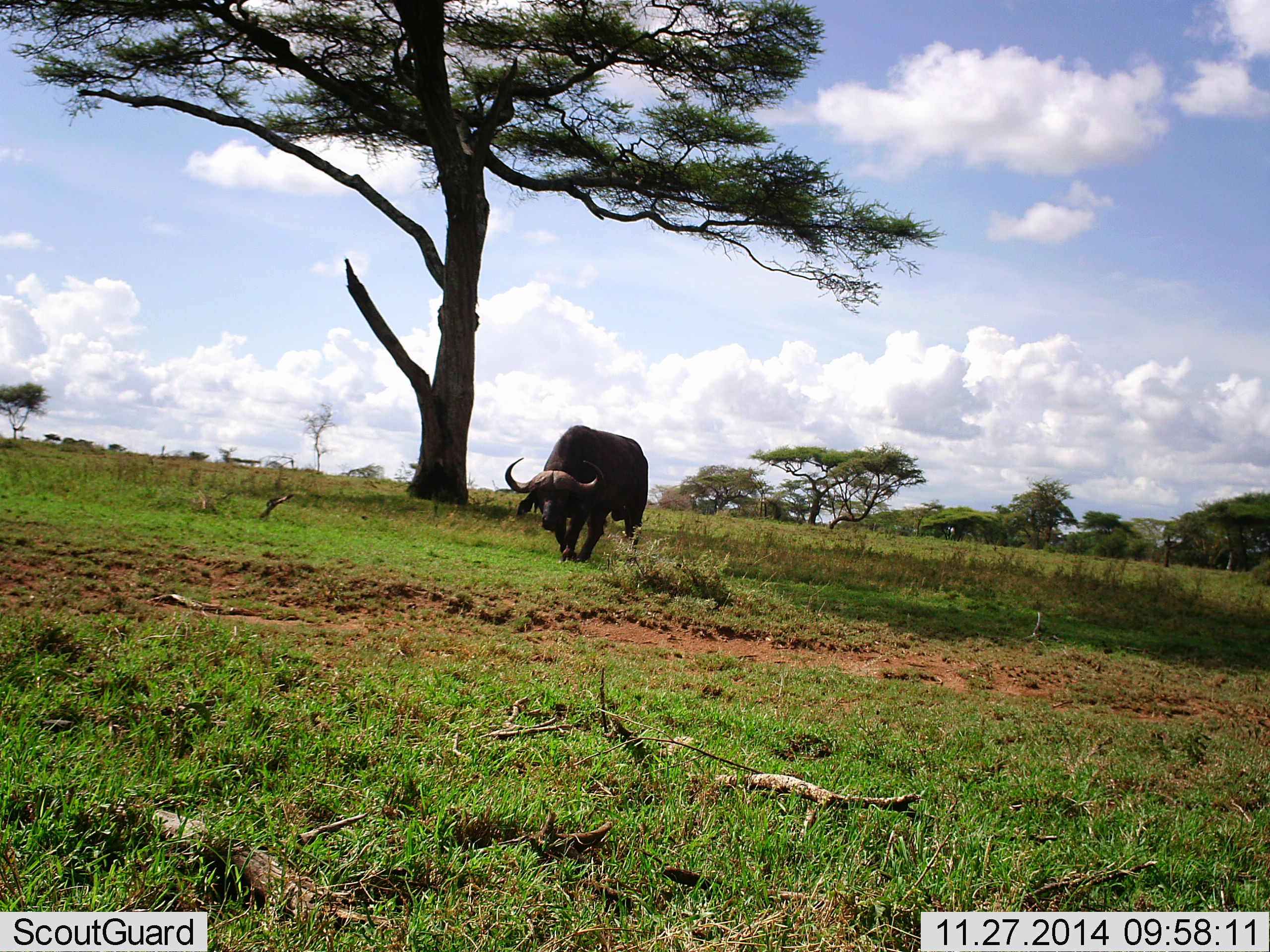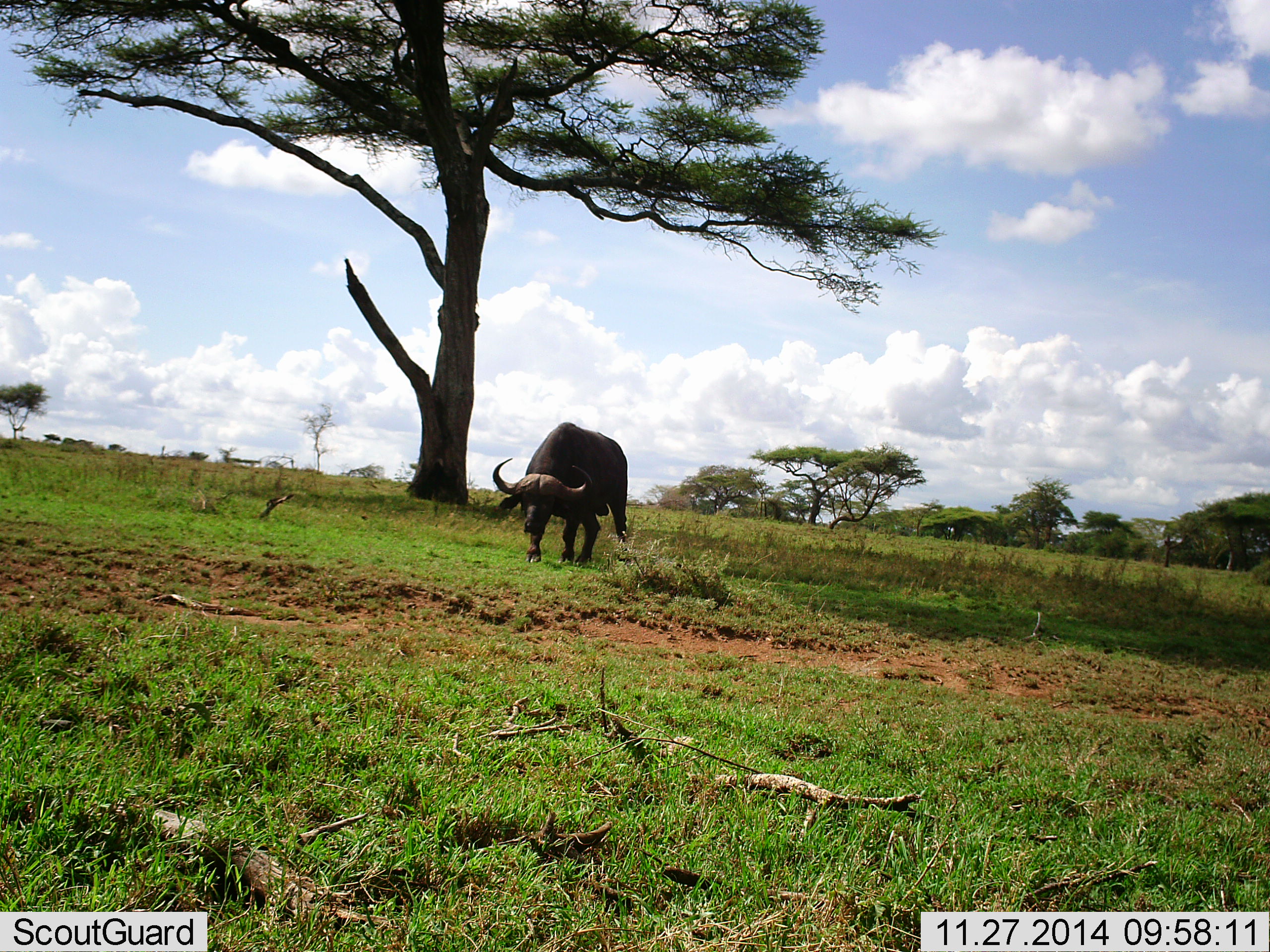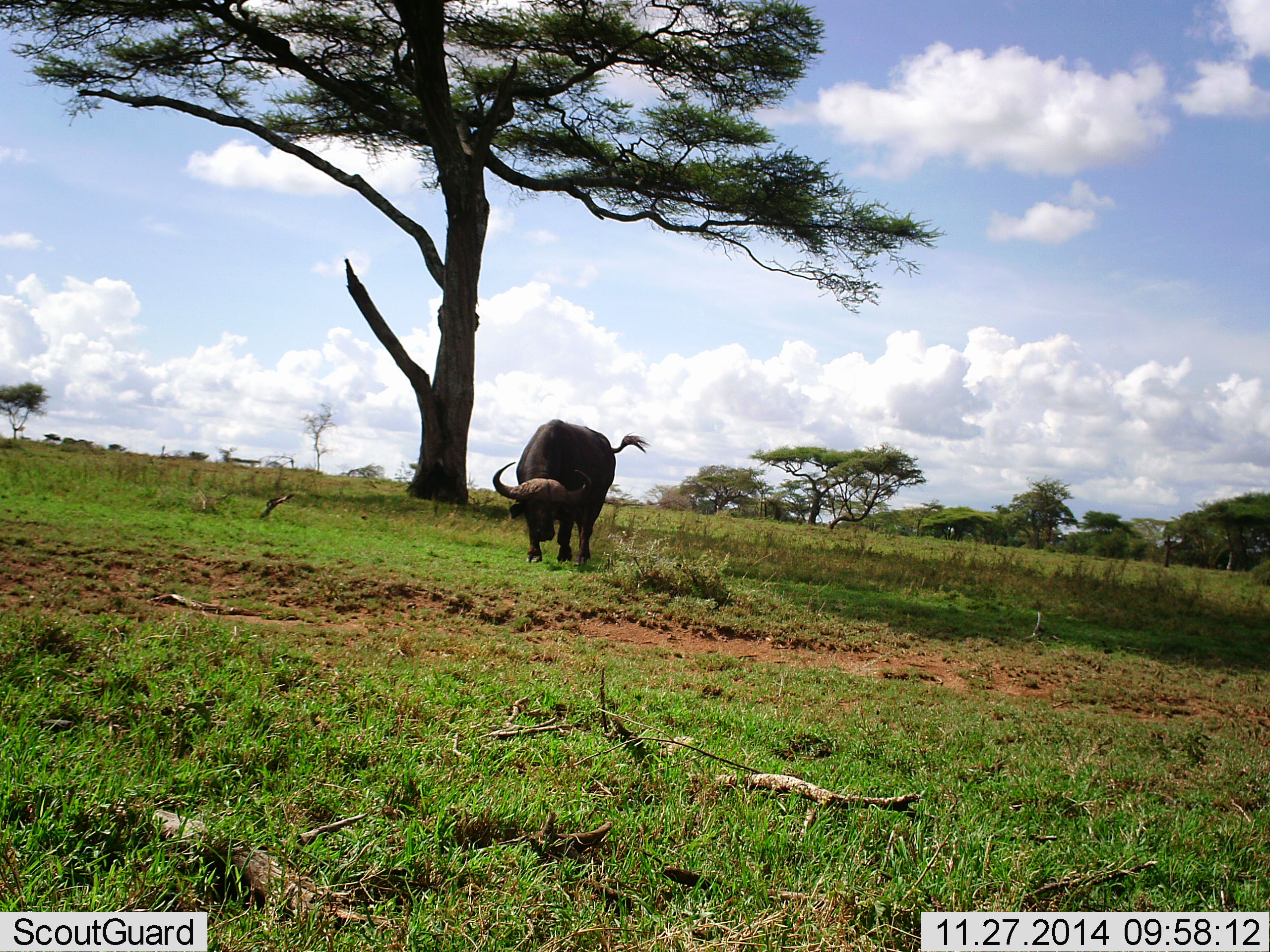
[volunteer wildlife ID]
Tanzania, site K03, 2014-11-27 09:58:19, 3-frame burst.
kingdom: Animalia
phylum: Chordata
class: Mammalia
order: Artiodactyla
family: Bovidae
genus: Syncerus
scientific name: Syncerus caffer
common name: cape buffalo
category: buffalo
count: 1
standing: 0%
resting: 0%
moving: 90%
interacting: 0%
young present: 0%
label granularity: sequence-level